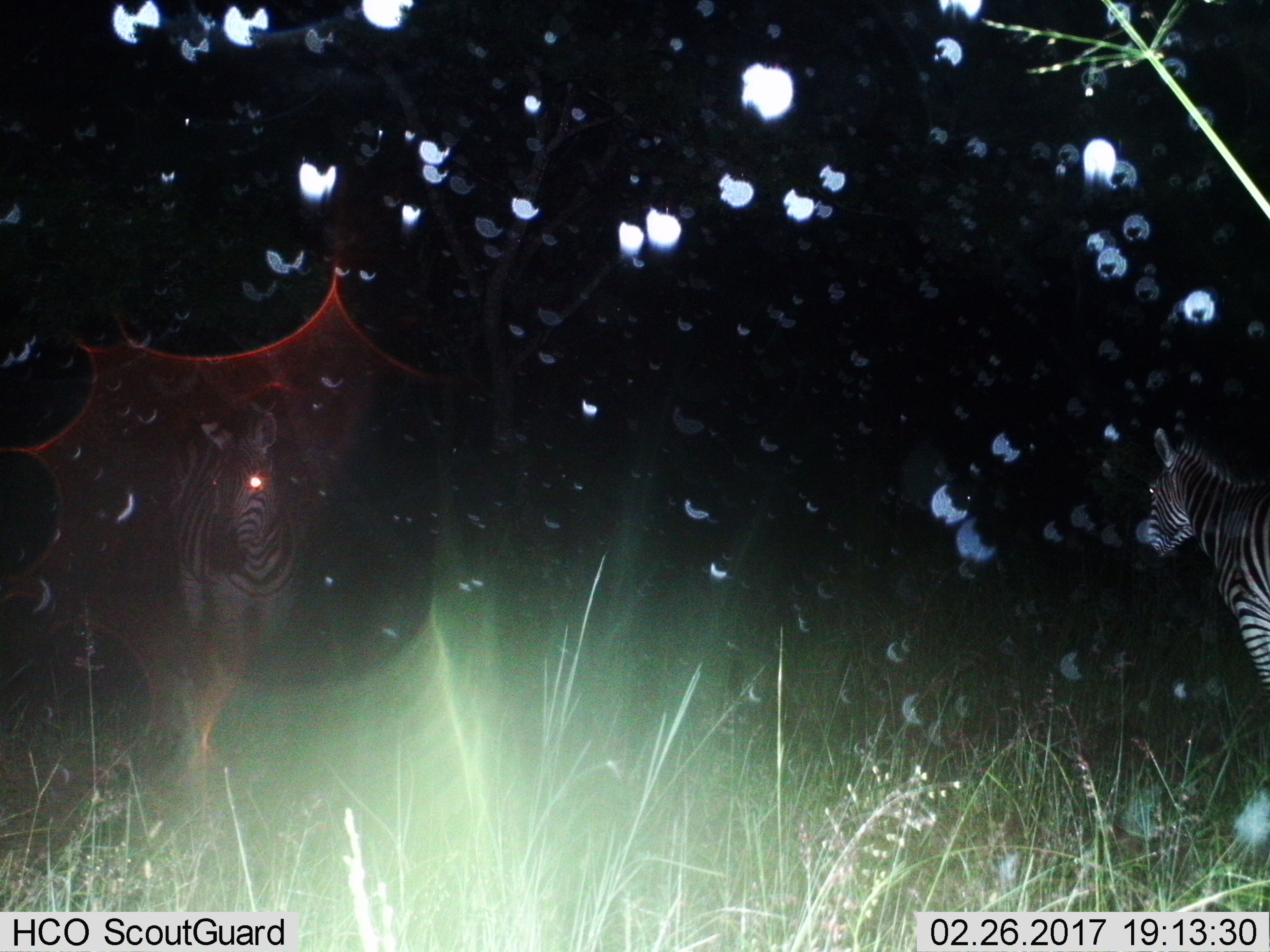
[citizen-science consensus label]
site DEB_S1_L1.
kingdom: Animalia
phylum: Chordata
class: Mammalia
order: Perissodactyla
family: Equidae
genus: Equus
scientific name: Equus quagga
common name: plains zebra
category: zebraplains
Zebraplains (plains zebra) (Equus quagga), count 2. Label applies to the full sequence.